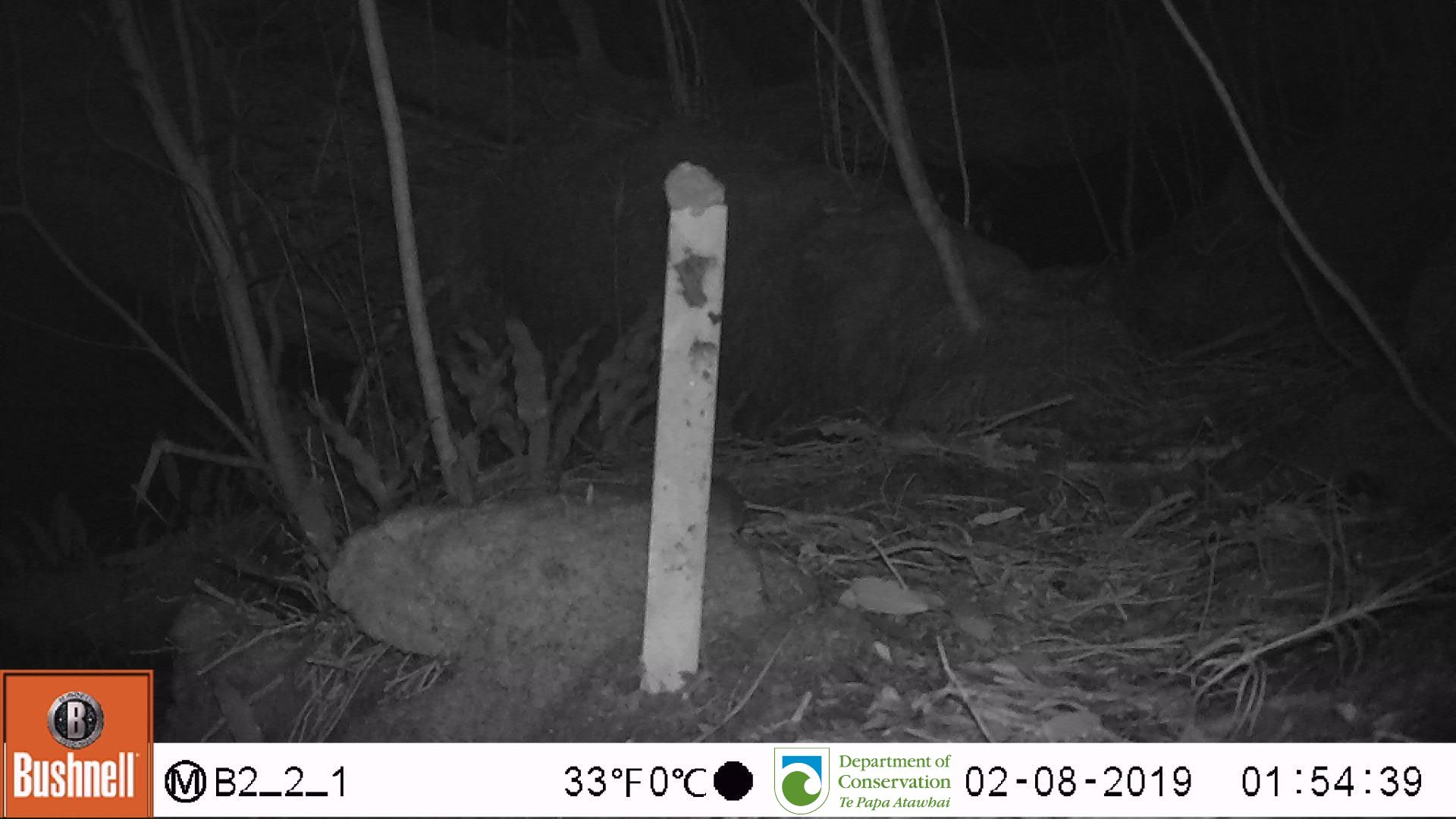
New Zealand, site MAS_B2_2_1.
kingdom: Animalia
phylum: Chordata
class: Mammalia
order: Rodentia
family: Muridae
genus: Mus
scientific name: Mus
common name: mouse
Mouse (Mus).